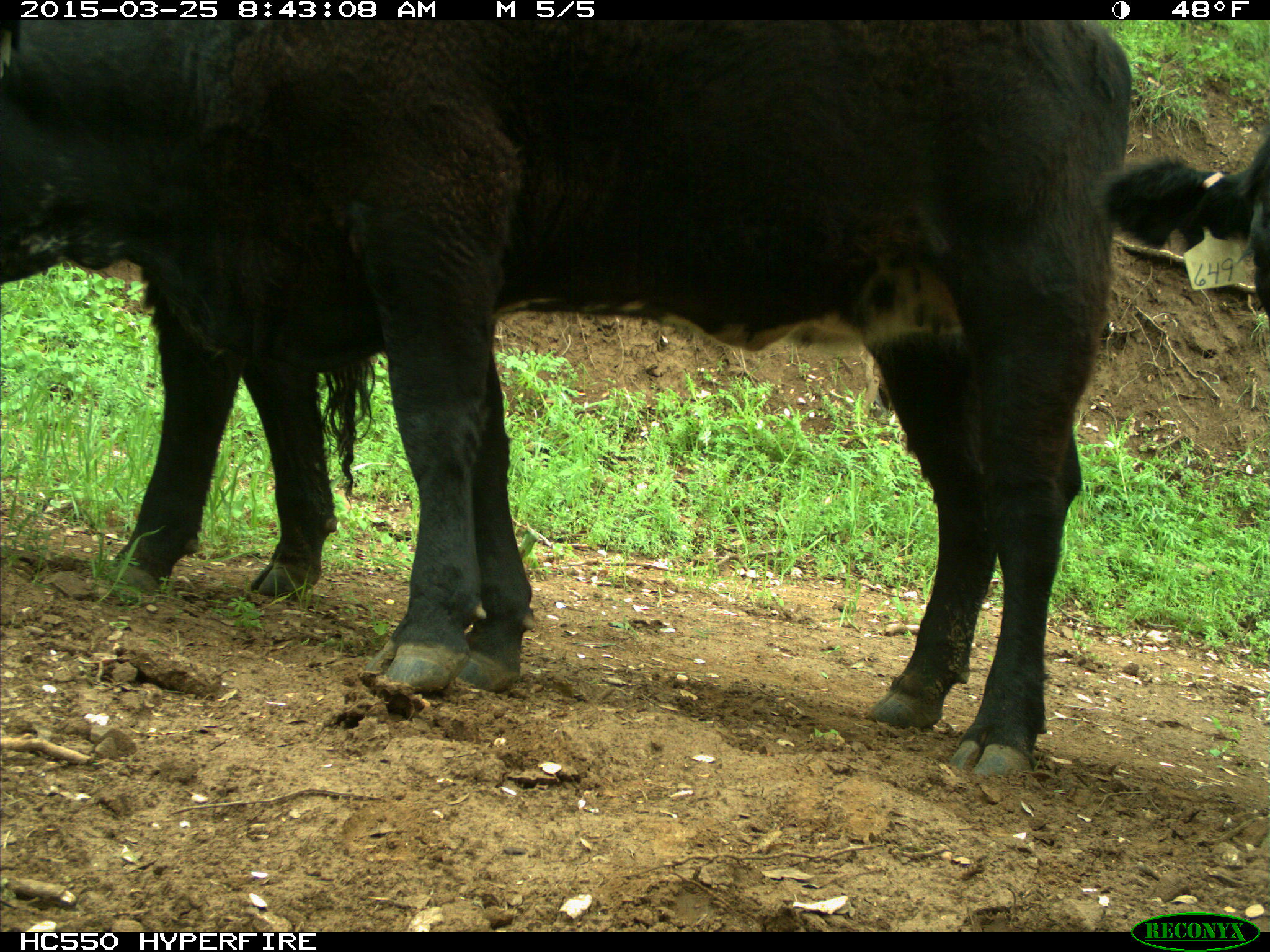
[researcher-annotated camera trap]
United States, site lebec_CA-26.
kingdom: Animalia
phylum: Chordata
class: Mammalia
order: Artiodactyla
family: Bovidae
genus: Bos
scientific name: Bos taurus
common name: domestic cow